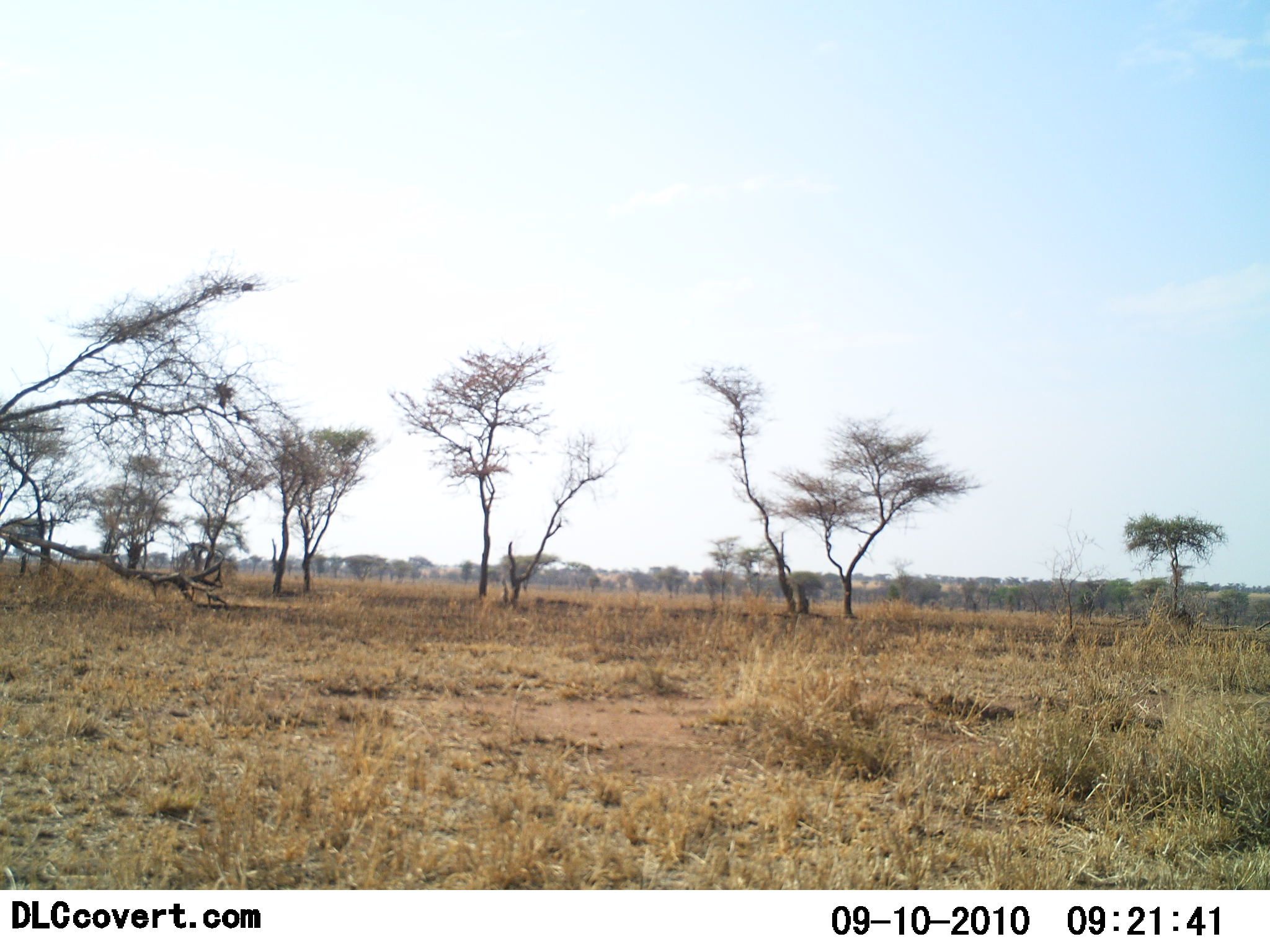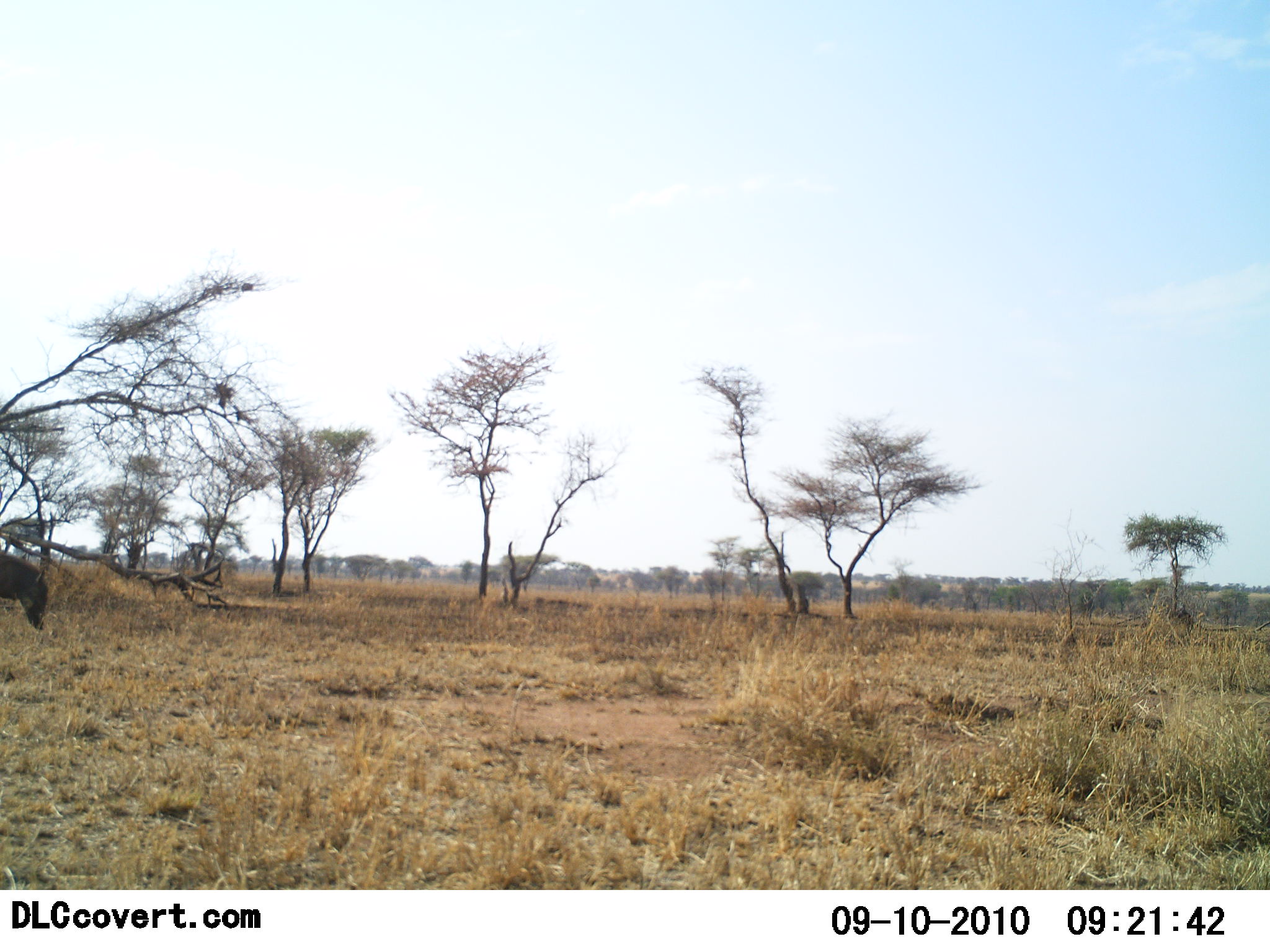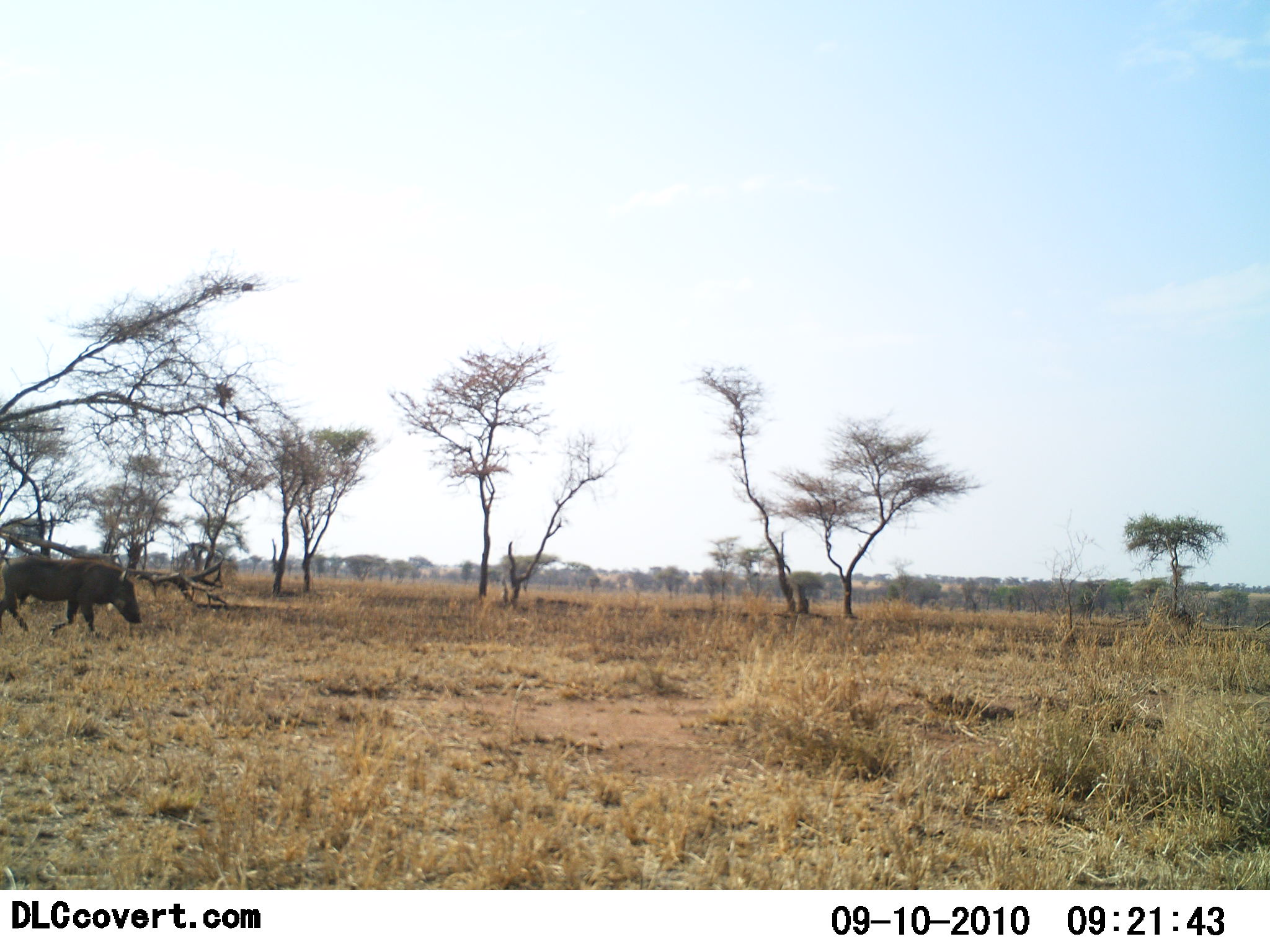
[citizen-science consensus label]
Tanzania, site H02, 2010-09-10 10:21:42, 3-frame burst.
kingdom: Animalia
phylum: Chordata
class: Mammalia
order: Artiodactyla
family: Suidae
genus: Phacochoerus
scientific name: Phacochoerus africanus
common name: warthog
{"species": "warthog (Phacochoerus africanus)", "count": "1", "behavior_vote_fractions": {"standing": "8%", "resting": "0%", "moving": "100%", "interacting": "0%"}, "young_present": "0%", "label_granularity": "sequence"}